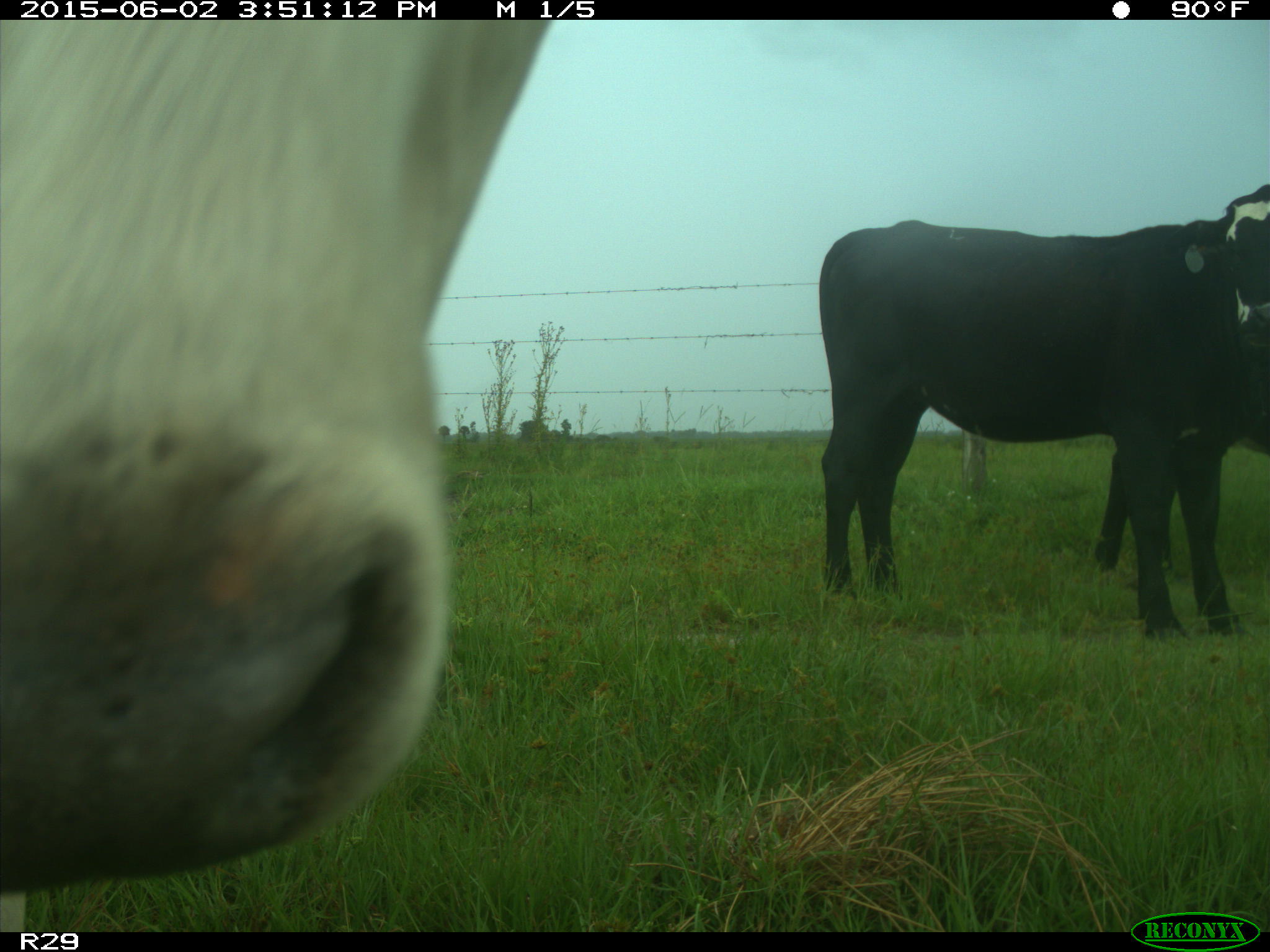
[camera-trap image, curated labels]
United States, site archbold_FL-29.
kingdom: Animalia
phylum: Chordata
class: Mammalia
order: Artiodactyla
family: Bovidae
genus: Bos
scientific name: Bos taurus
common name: domestic cow